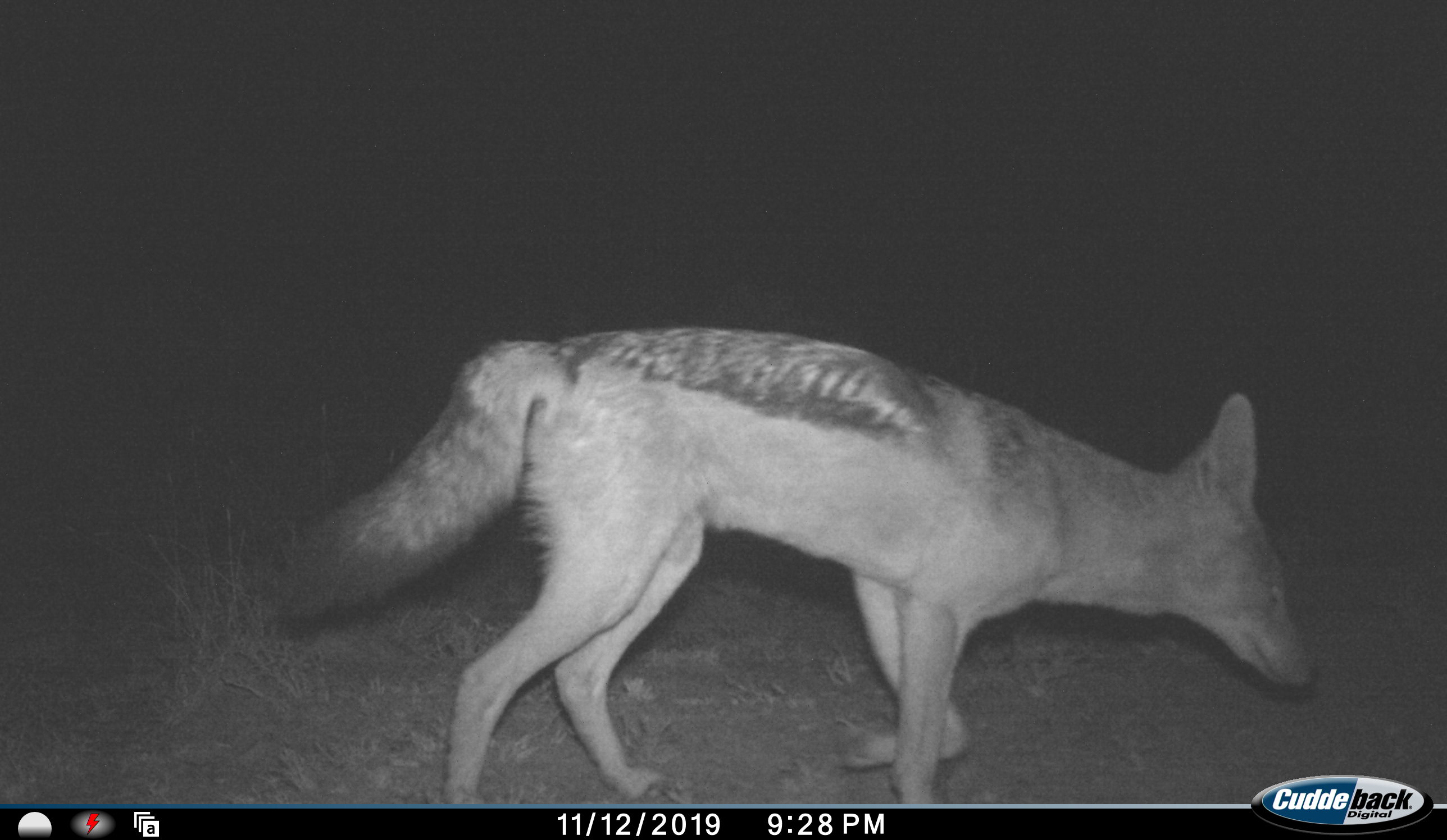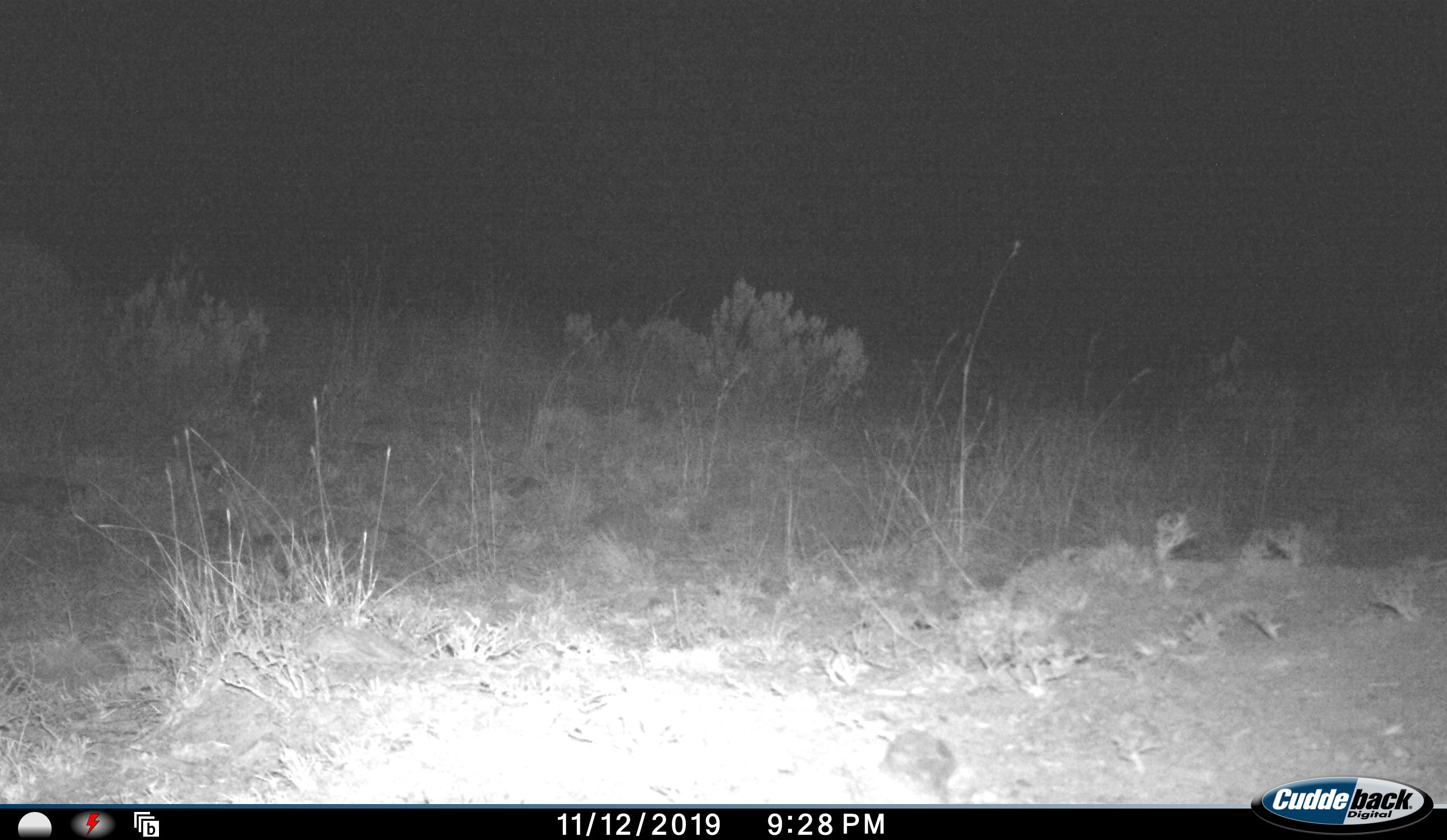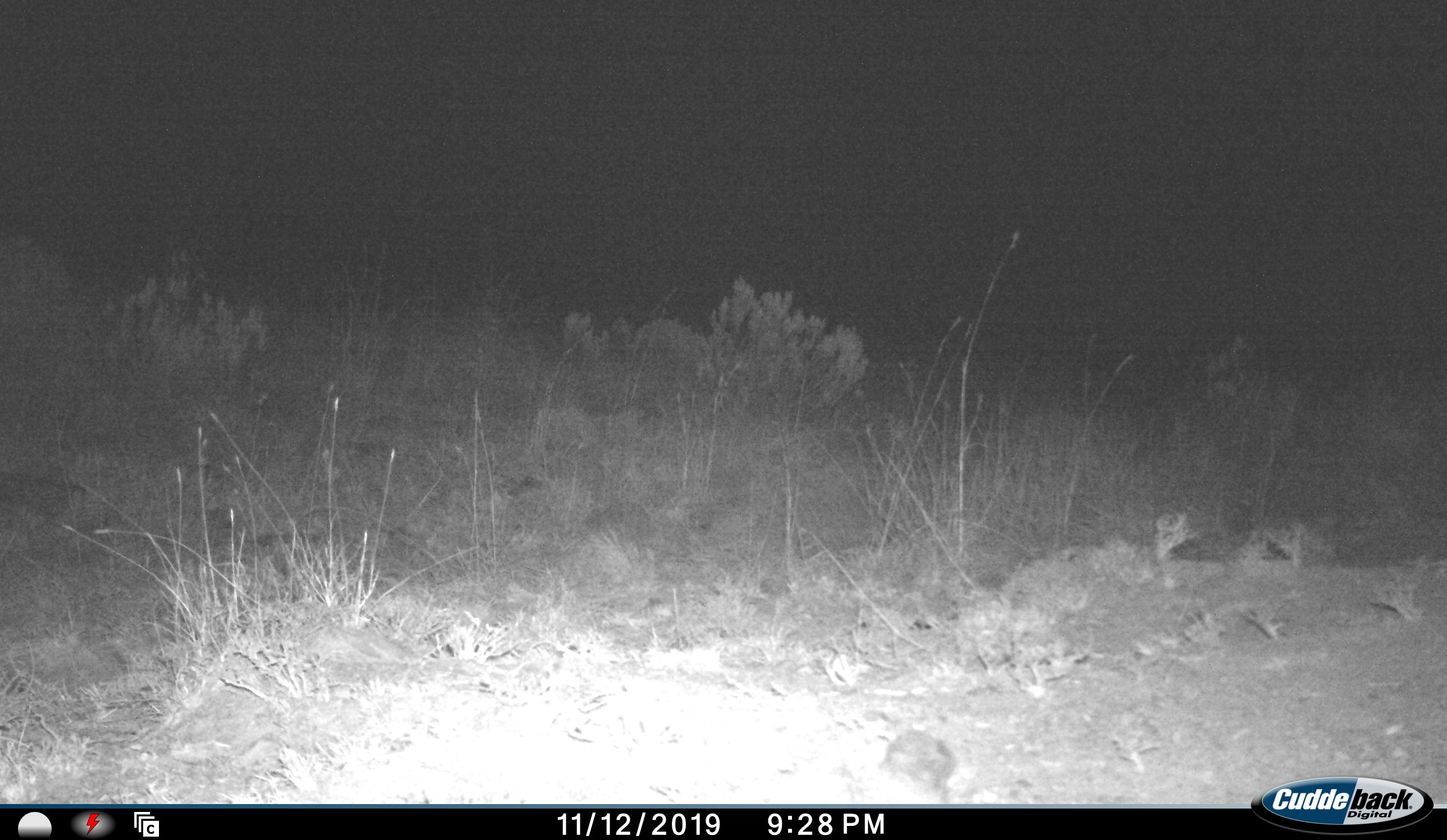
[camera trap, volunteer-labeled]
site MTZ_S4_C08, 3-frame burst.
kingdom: Animalia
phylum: Chordata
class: Mammalia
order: Carnivora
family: Canidae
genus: Lupulella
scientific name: Lupulella mesomelas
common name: black-backed jackal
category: jackalblackbacked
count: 1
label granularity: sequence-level